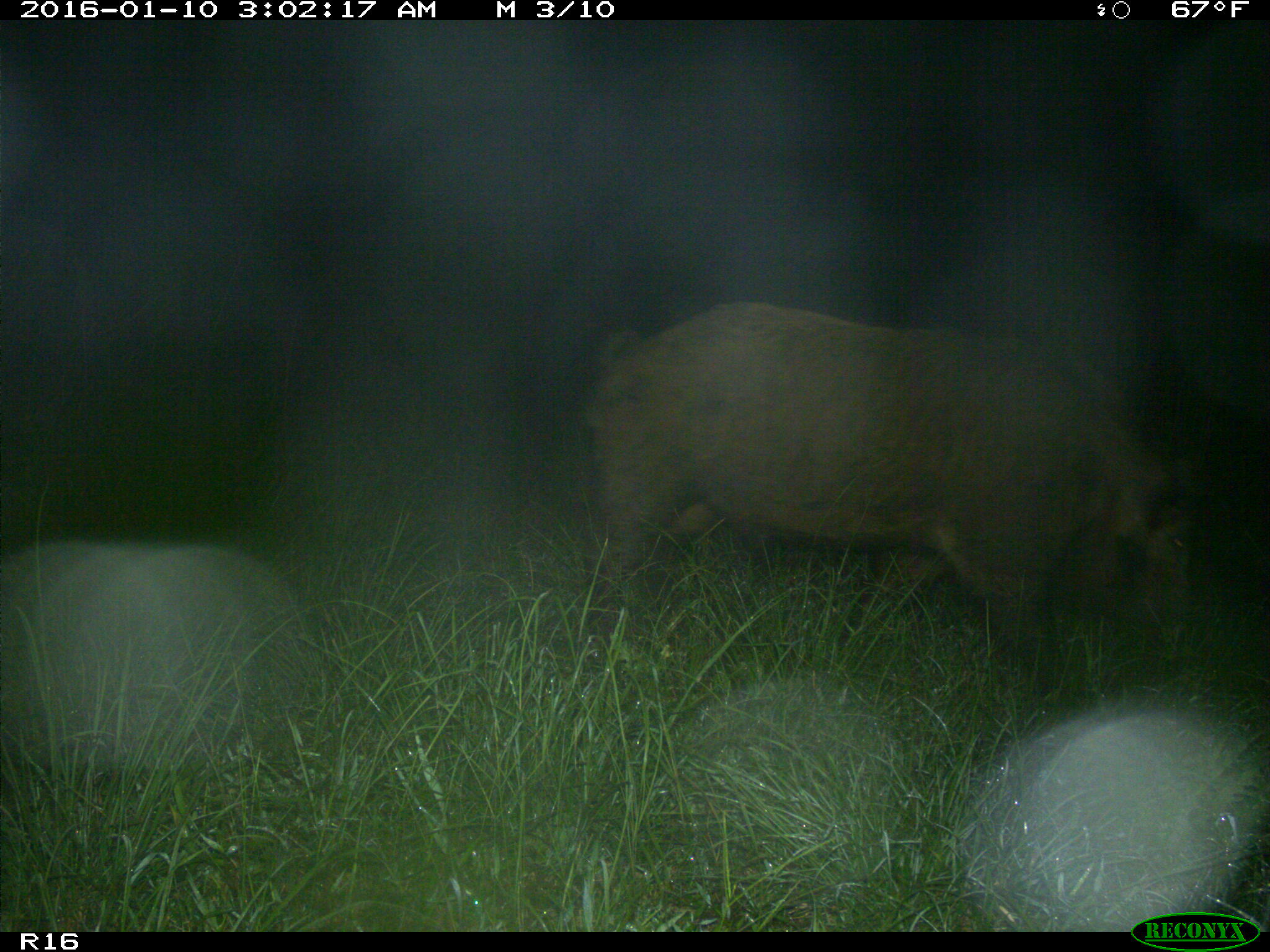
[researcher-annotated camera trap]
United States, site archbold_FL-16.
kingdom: Animalia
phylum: Chordata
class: Mammalia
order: Artiodactyla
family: Suidae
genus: Sus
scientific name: Sus scrofa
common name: wild boar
Sus scrofa (wild boar).